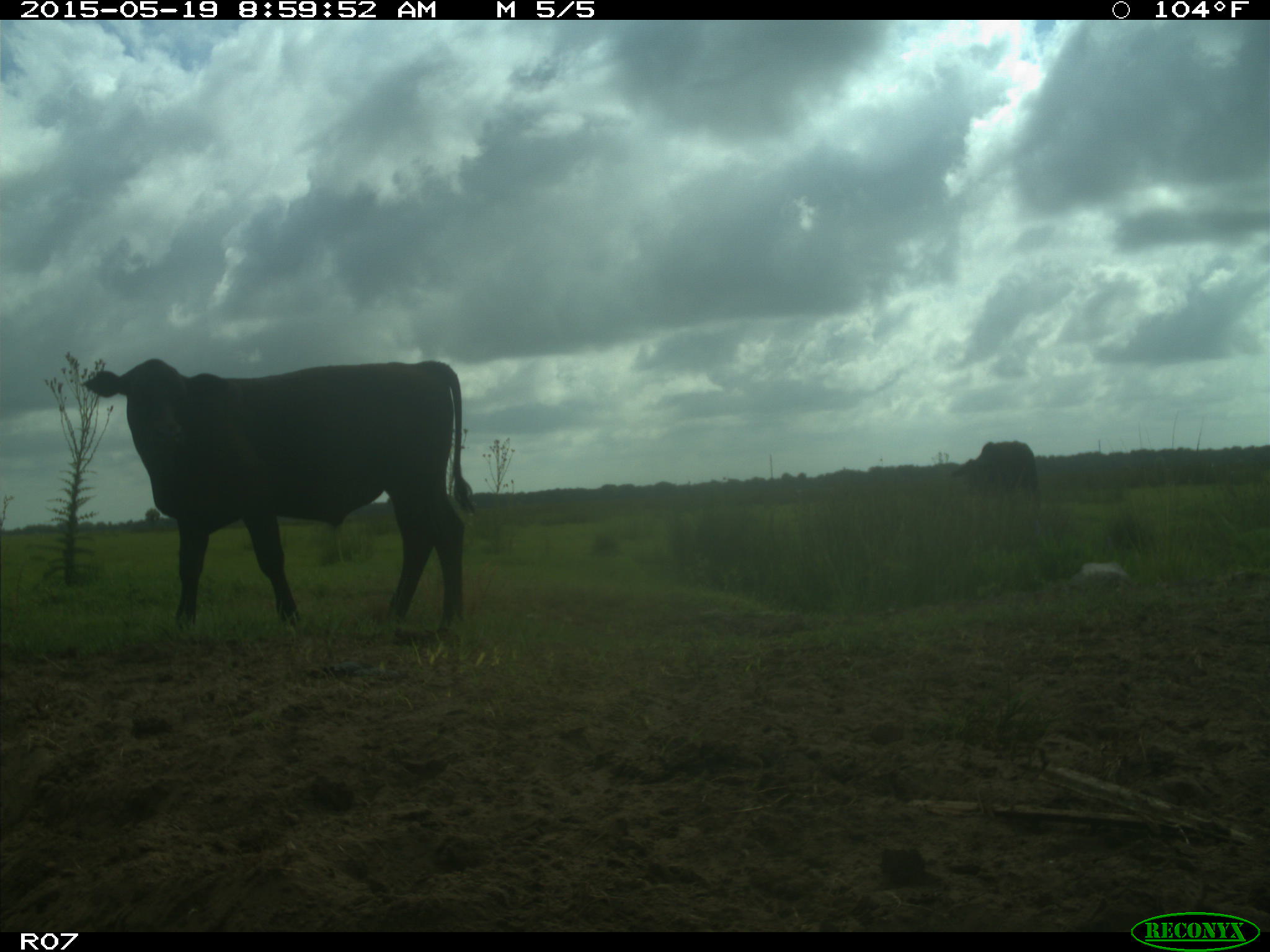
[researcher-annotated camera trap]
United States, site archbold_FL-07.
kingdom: Animalia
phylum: Chordata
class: Mammalia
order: Artiodactyla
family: Bovidae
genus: Bos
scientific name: Bos taurus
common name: domestic cow